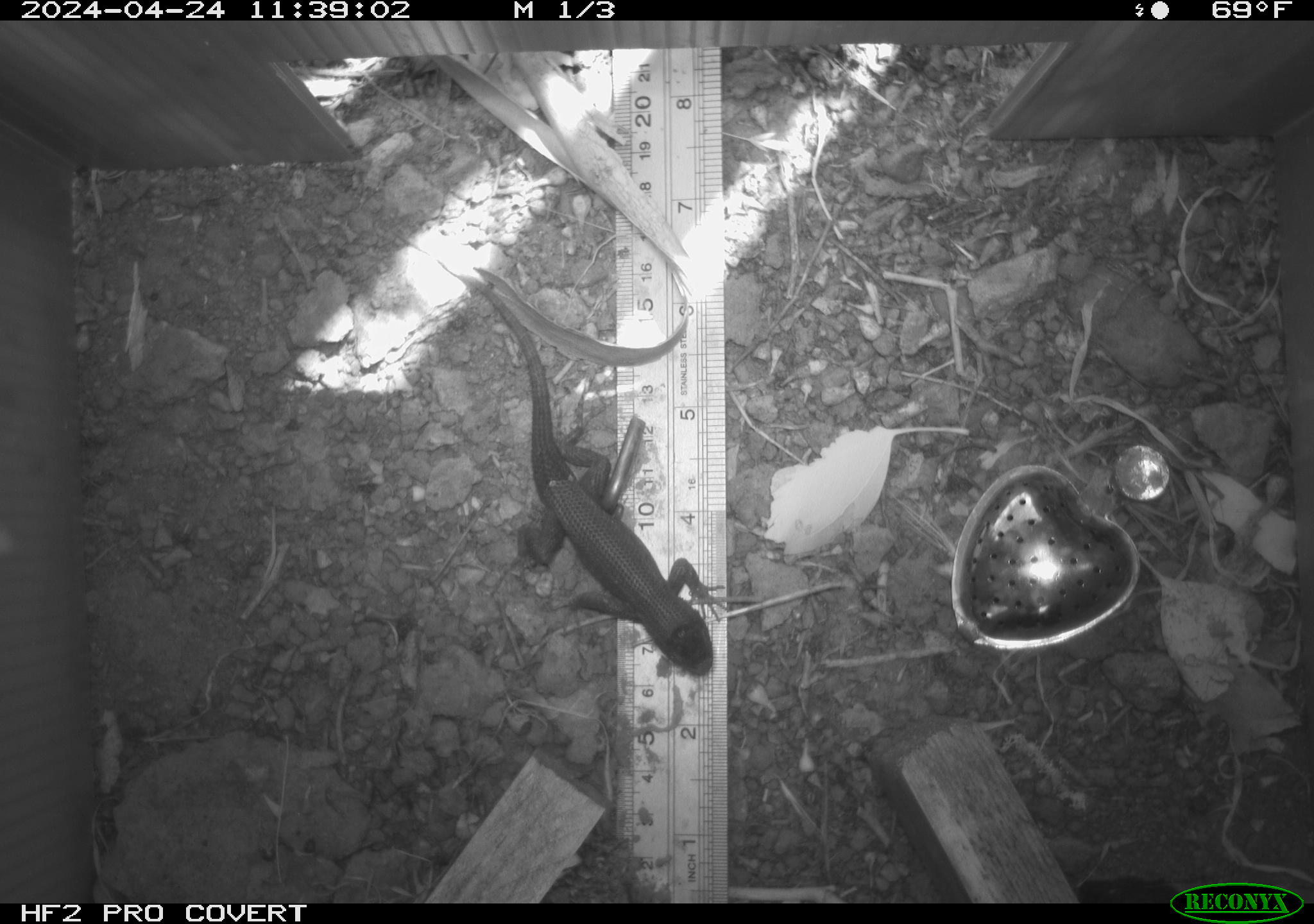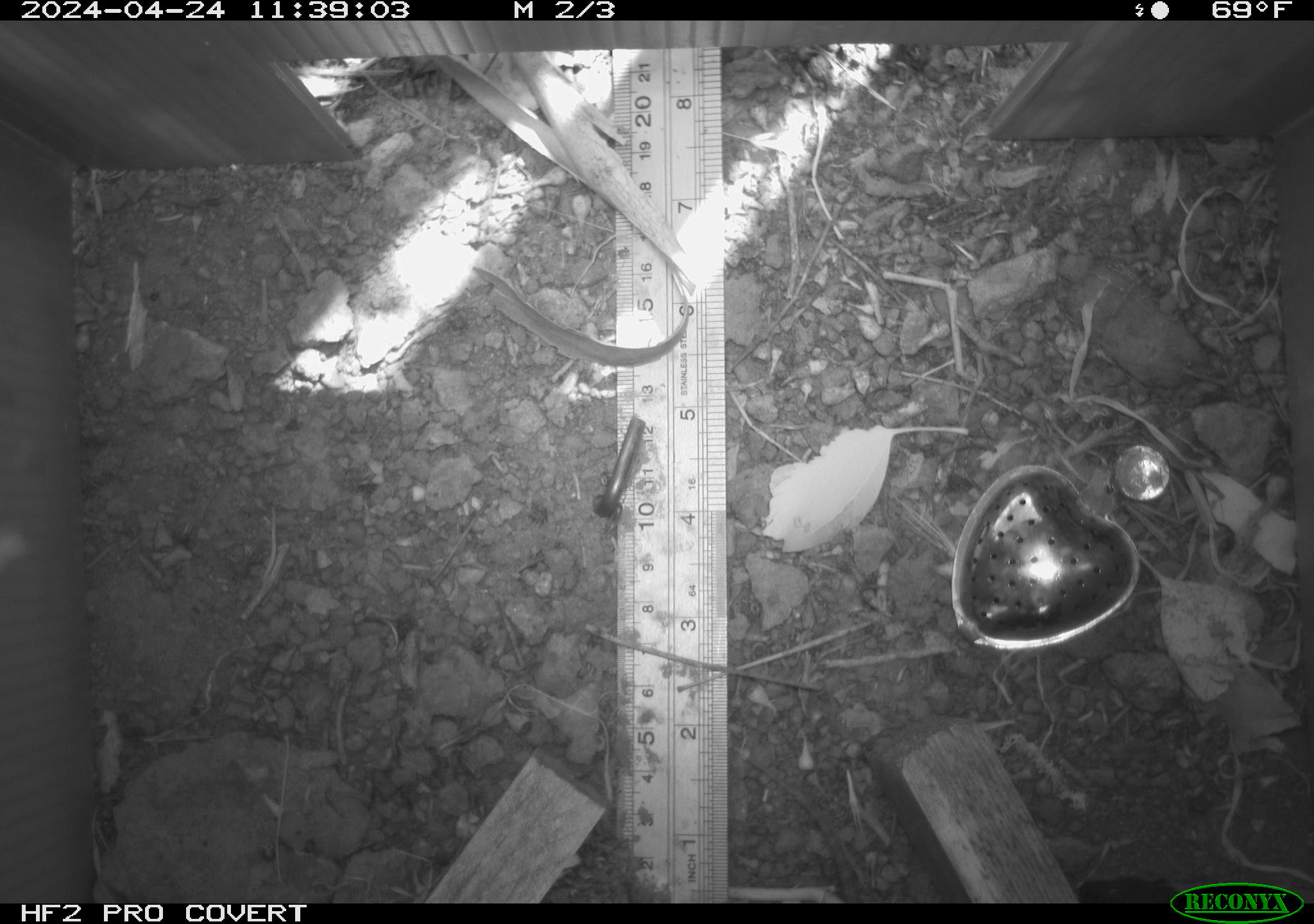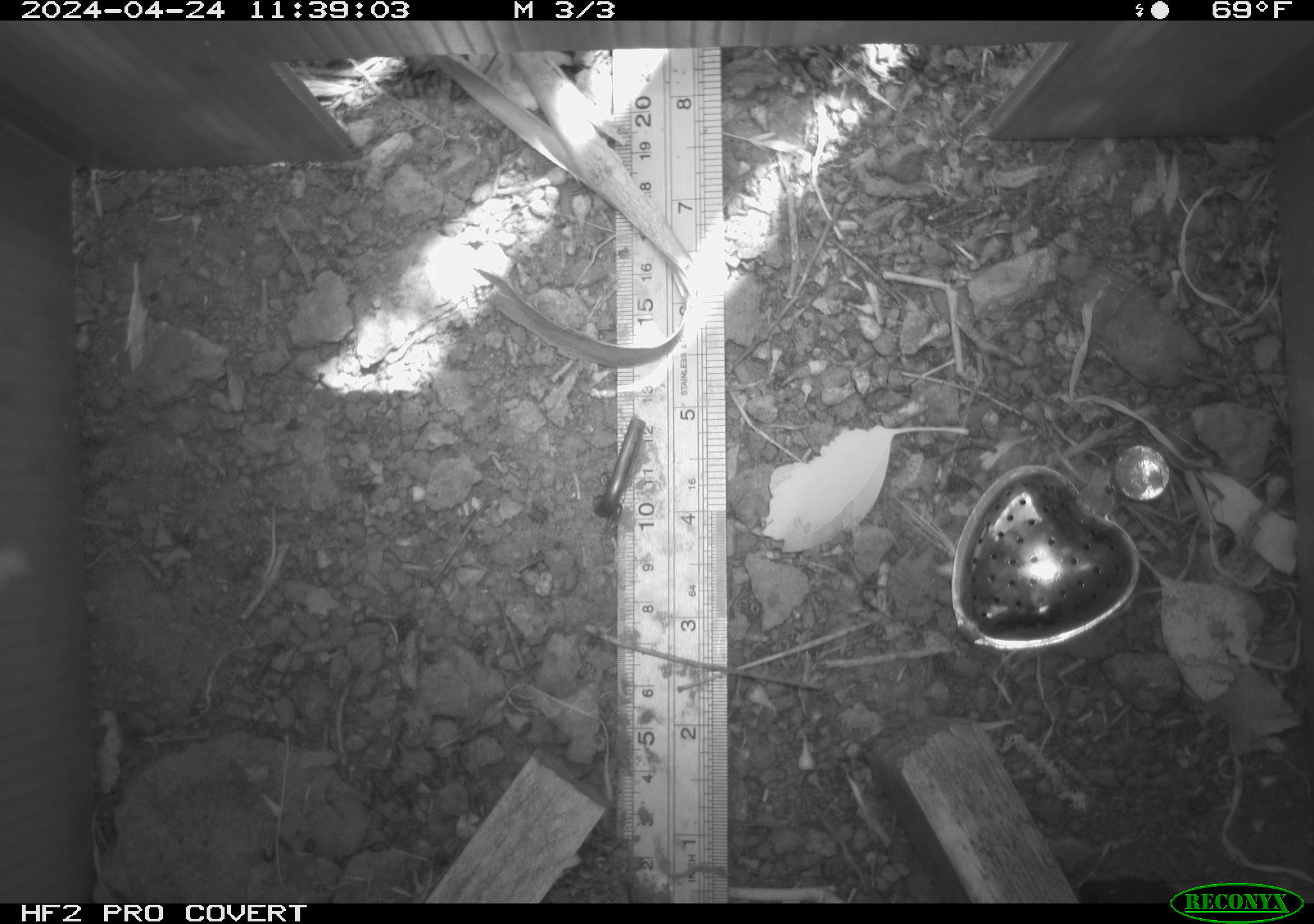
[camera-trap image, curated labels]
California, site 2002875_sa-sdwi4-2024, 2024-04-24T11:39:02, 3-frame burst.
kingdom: Animalia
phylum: Chordata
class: Reptilia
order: Squamata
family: Phrynosomatidae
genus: Sceloporus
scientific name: Sceloporus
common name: spiny lizards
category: sceloporus species